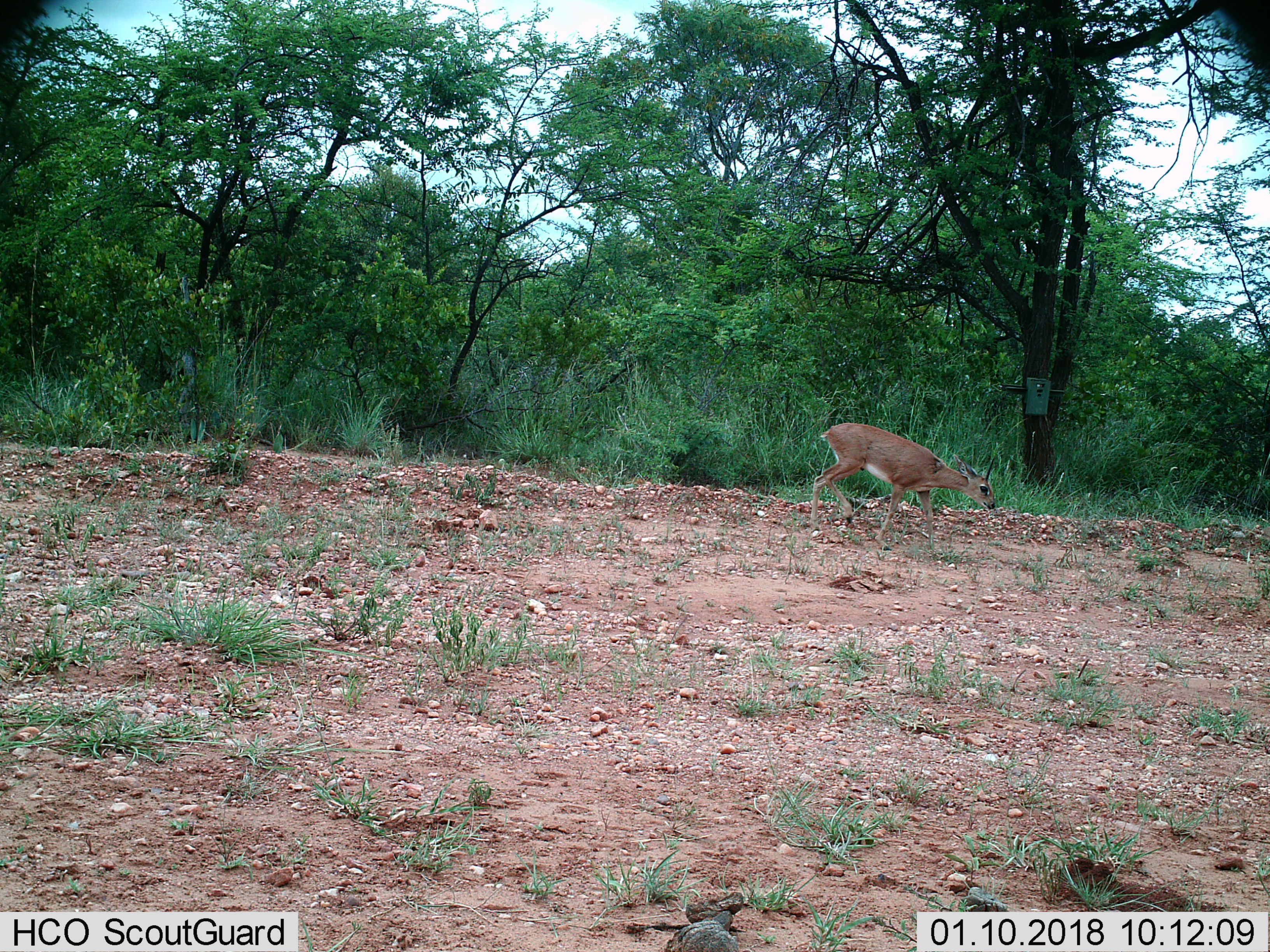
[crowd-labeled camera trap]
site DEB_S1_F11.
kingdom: Animalia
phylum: Chordata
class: Mammalia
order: Artiodactyla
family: Bovidae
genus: Sylvicapra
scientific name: Sylvicapra grimmia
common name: common duiker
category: duikercommongrey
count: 1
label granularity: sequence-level